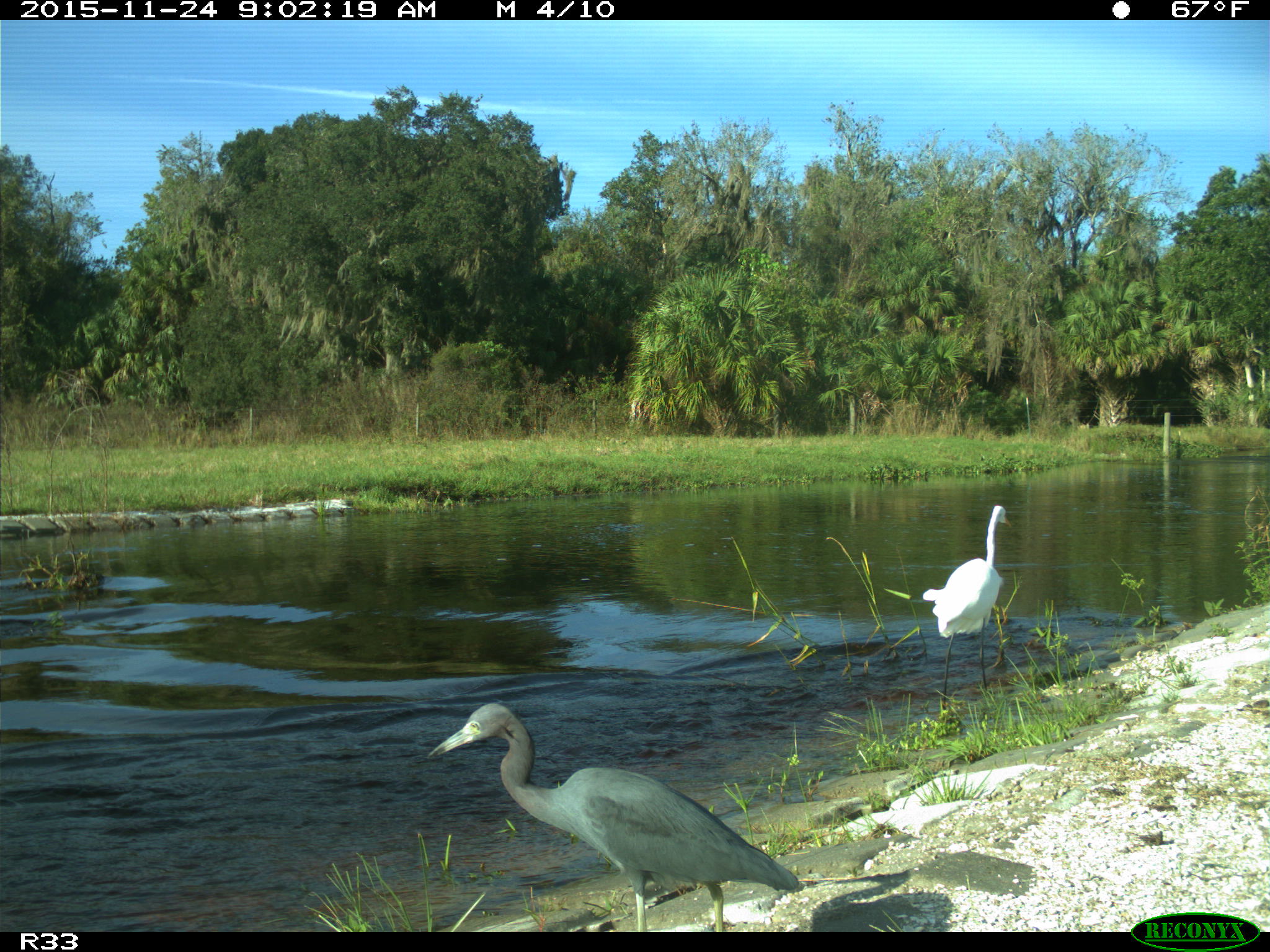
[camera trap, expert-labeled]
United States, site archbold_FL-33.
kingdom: Animalia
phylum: Chordata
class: Aves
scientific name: Aves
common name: birds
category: unidentified bird